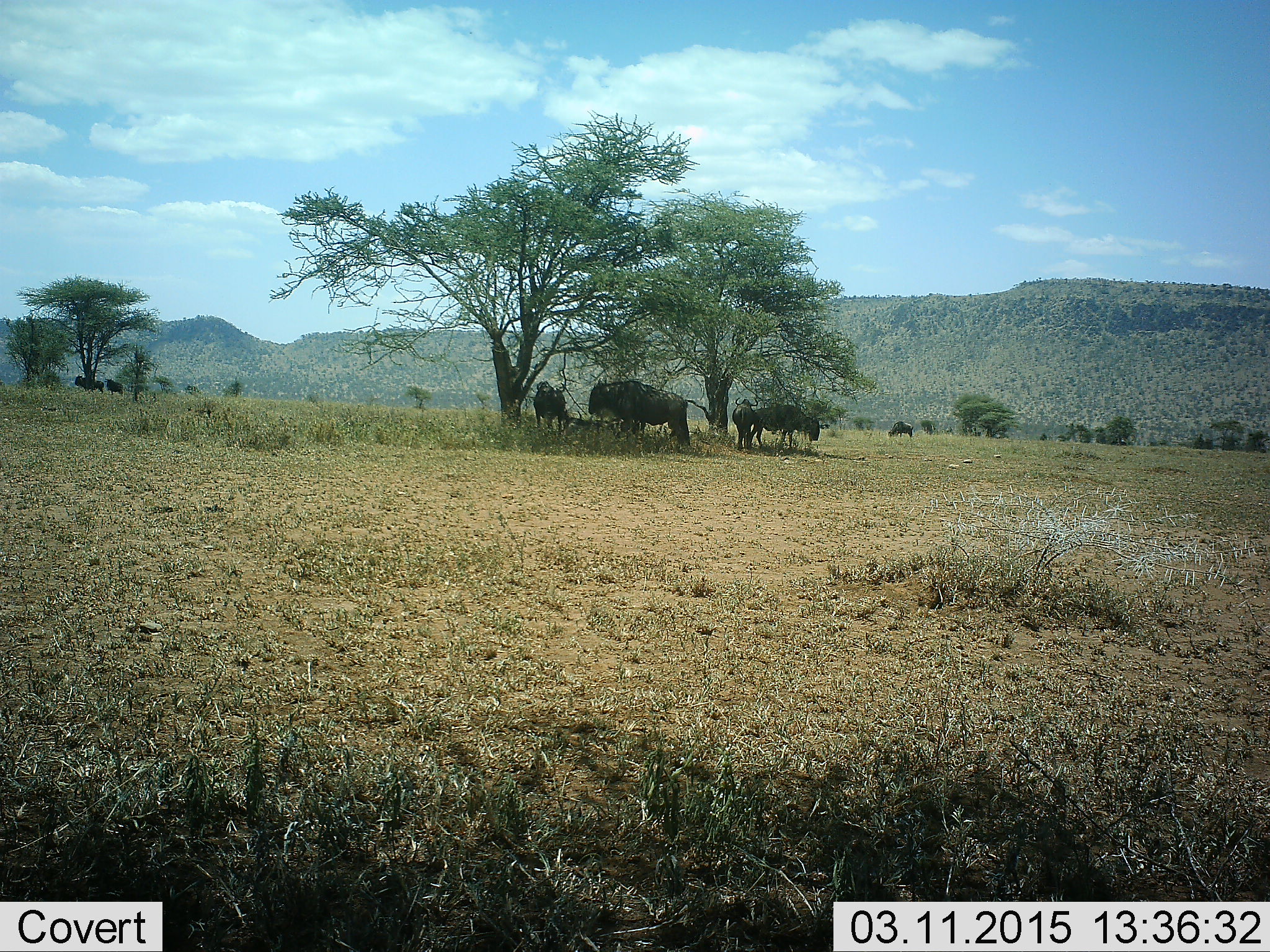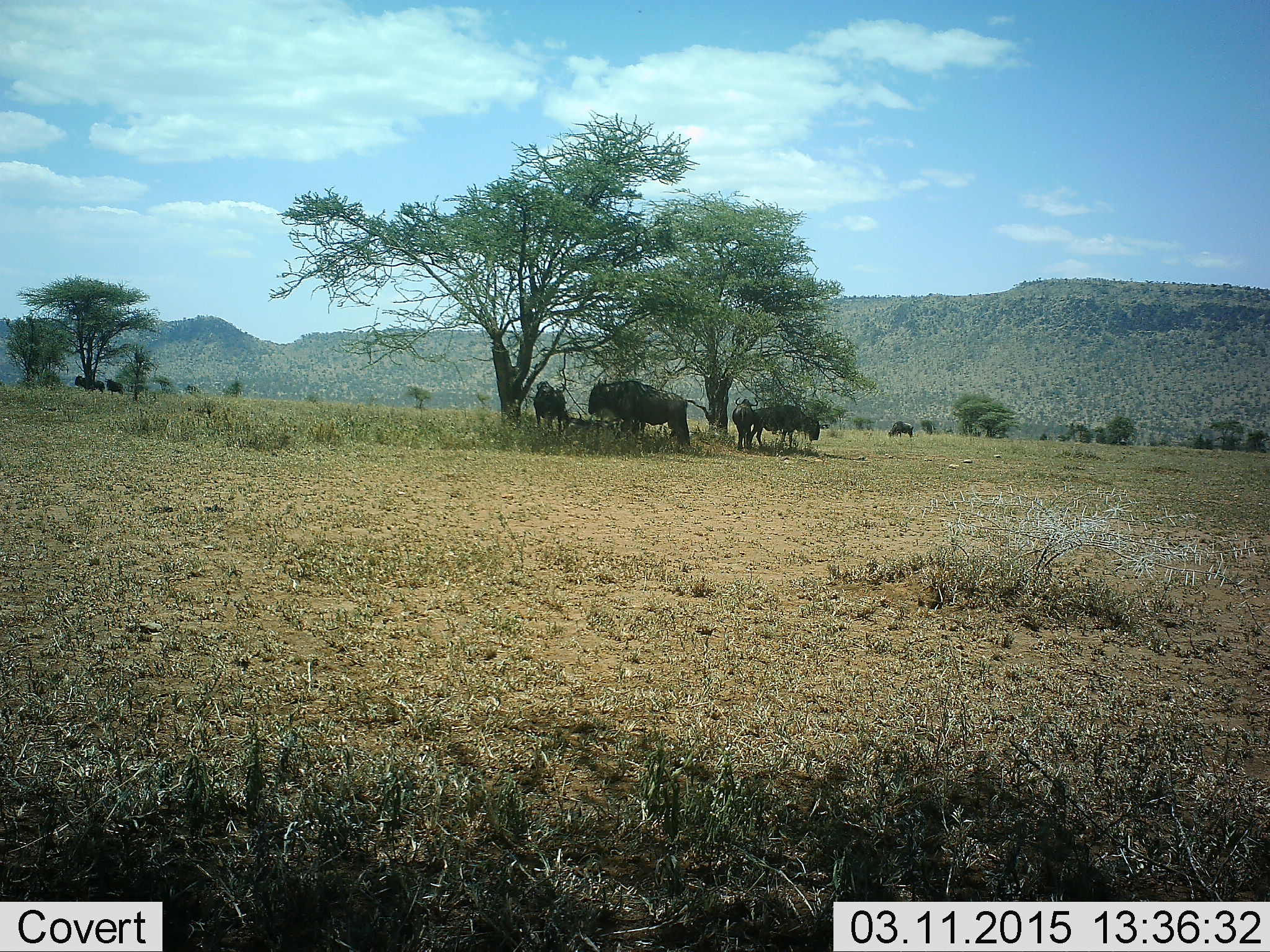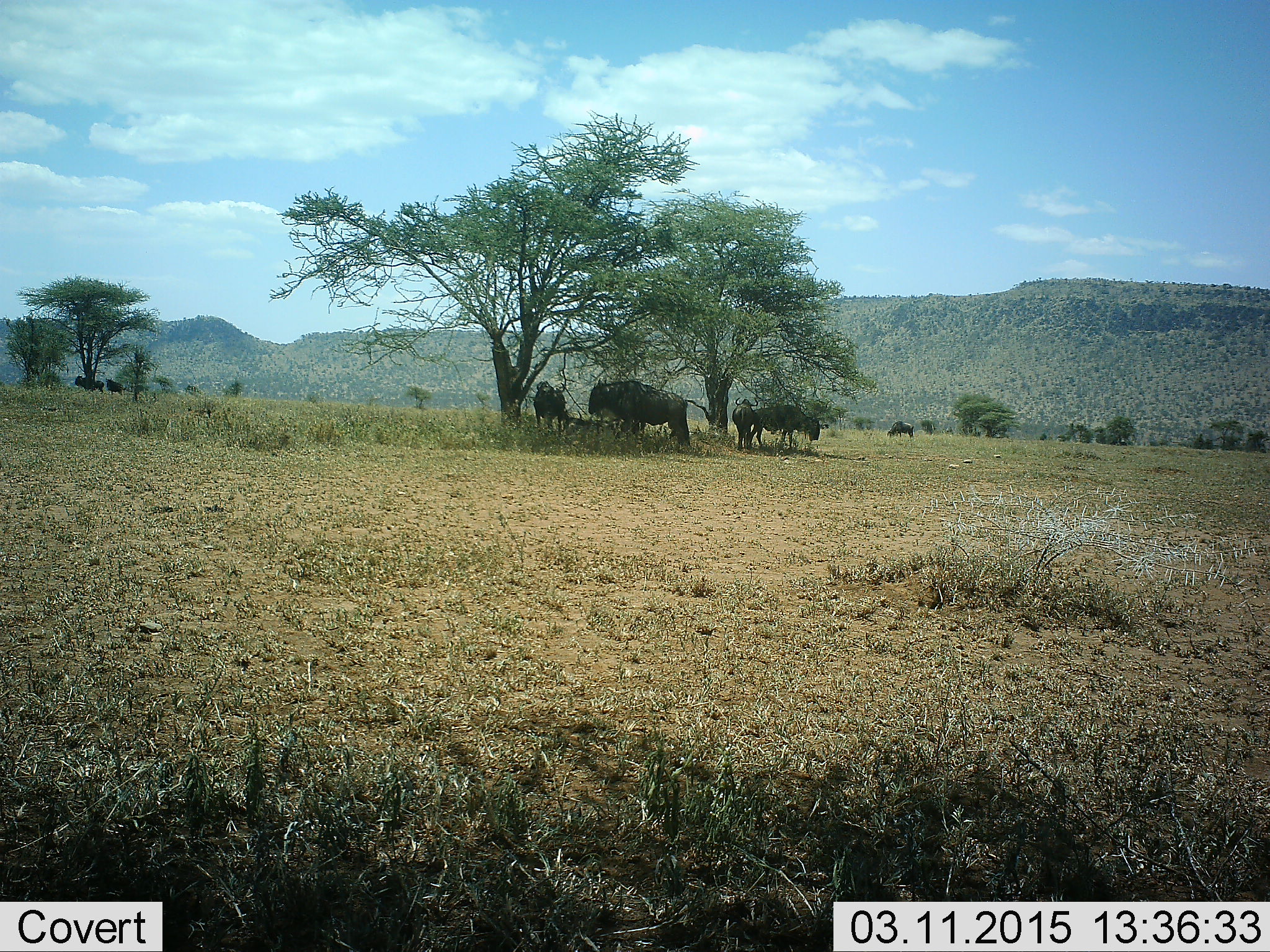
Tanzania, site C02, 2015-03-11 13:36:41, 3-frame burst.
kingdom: Animalia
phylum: Chordata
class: Mammalia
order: Artiodactyla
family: Bovidae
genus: Connochaetes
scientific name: Connochaetes taurinus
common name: blue wildebeest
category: wildebeest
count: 7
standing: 100%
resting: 10%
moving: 0%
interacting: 0%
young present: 10%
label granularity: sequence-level